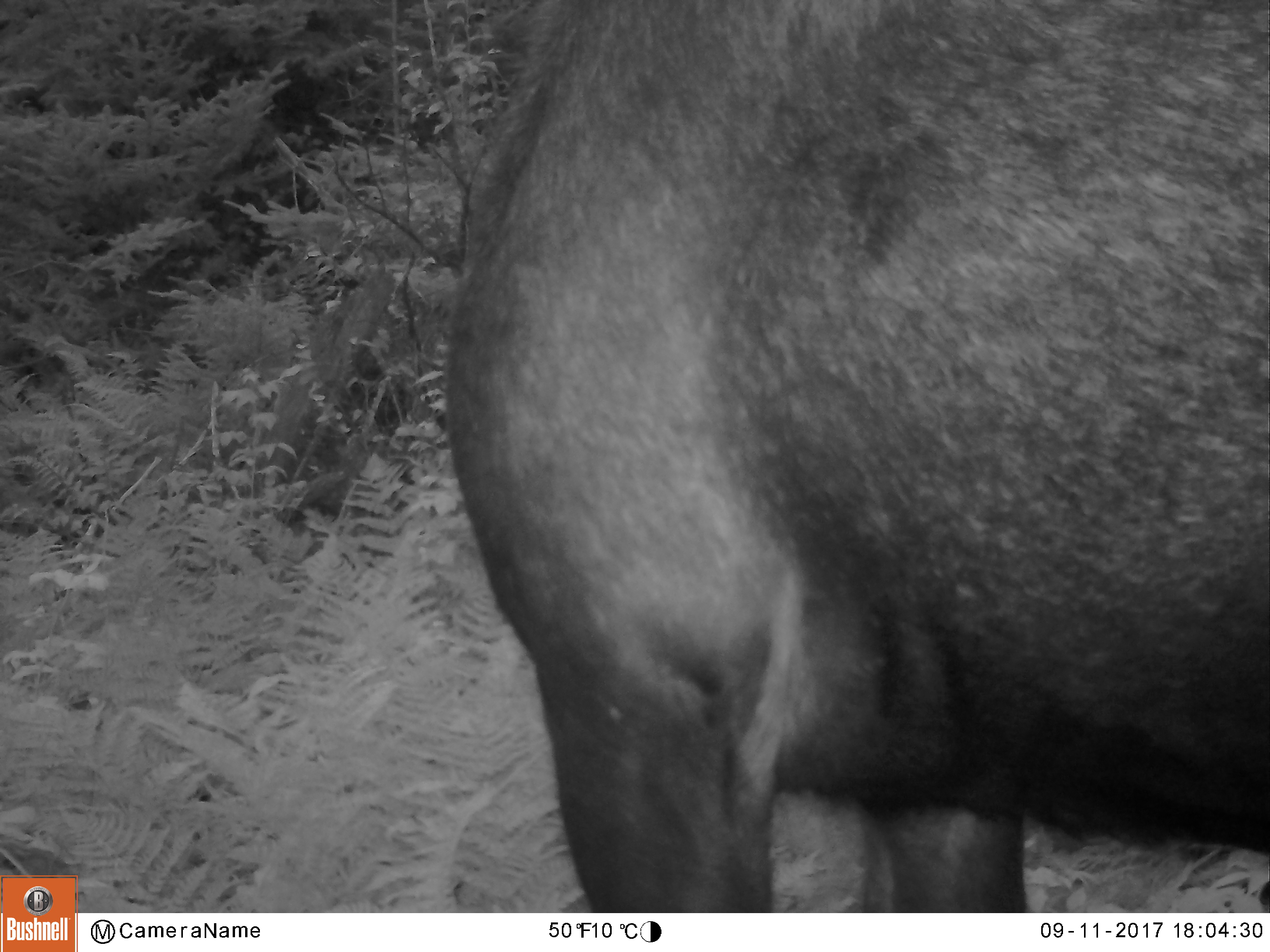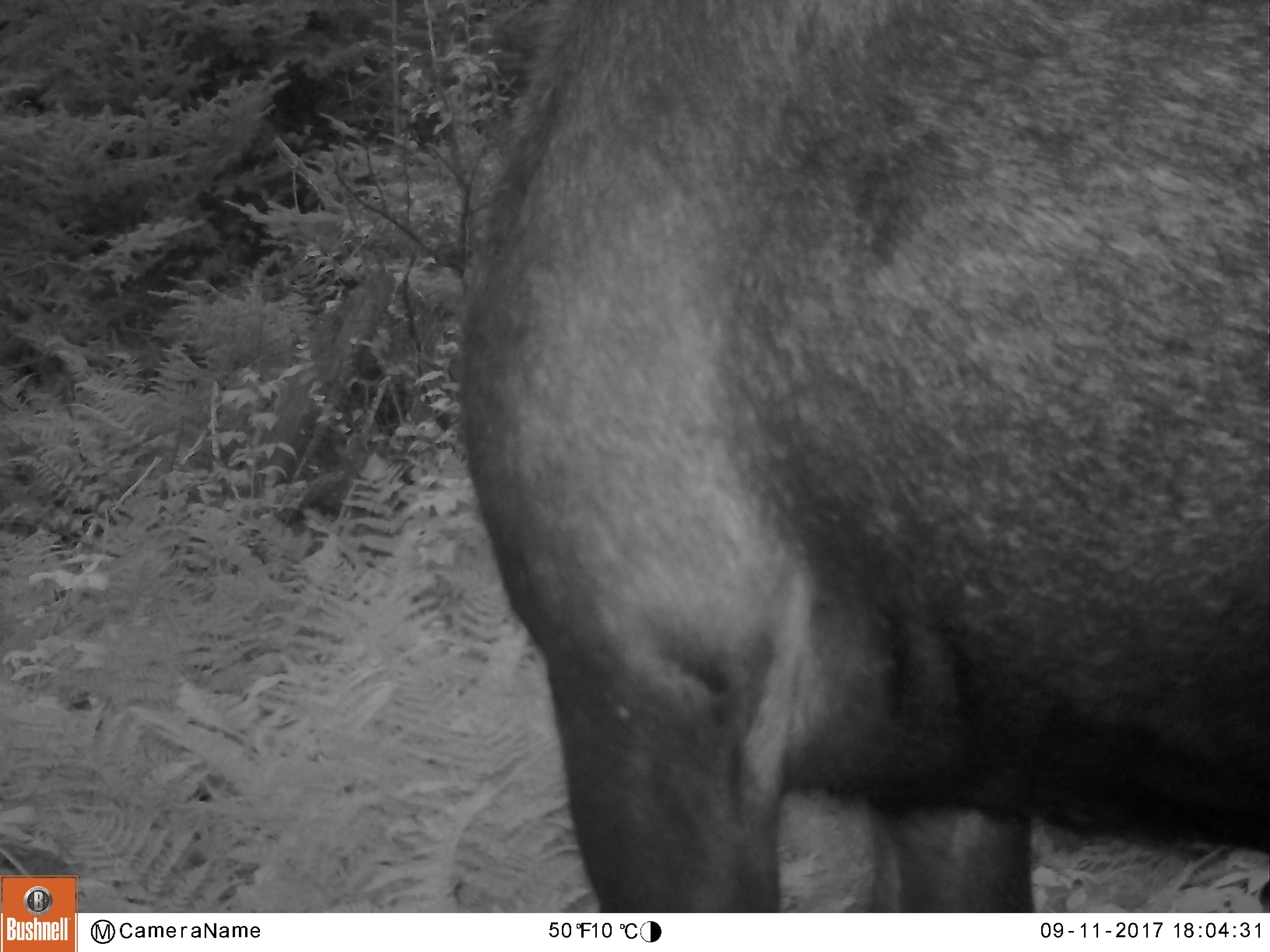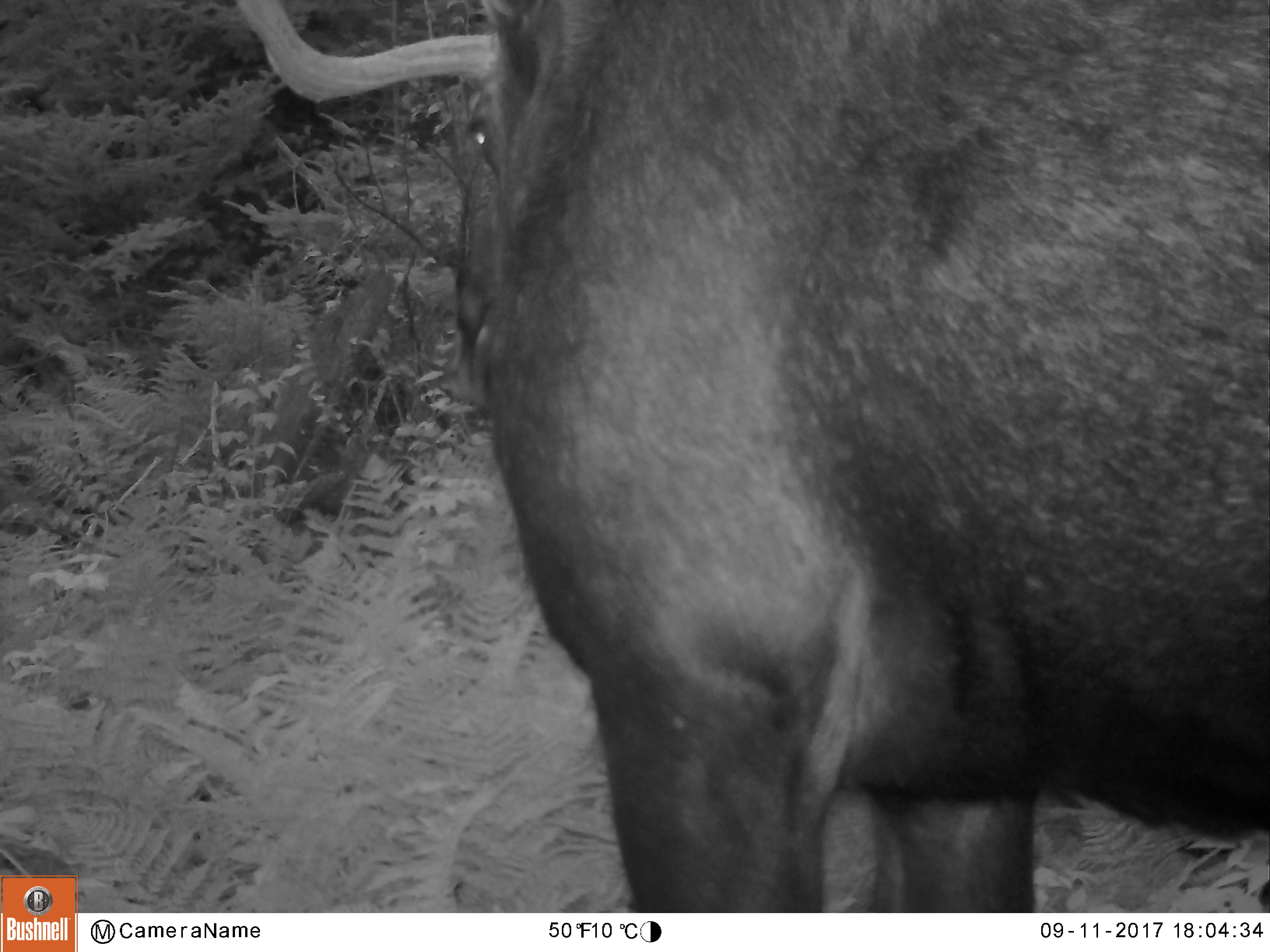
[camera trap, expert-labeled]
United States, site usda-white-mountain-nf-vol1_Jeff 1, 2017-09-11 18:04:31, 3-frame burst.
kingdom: Animalia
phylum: Chordata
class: Mammalia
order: Artiodactyla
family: Cervidae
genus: Alces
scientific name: Alces alces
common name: moose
Moose (Alces alces).